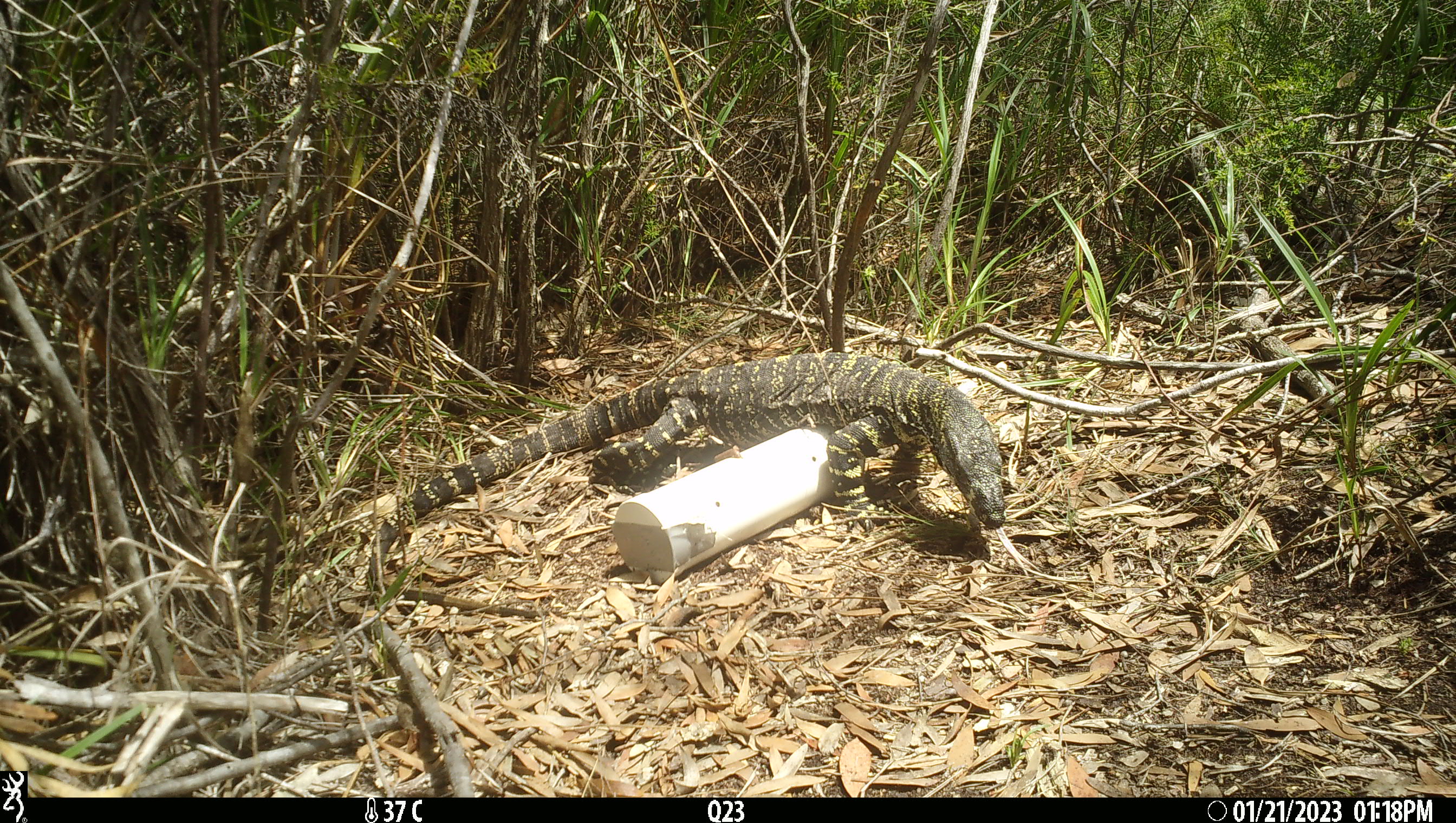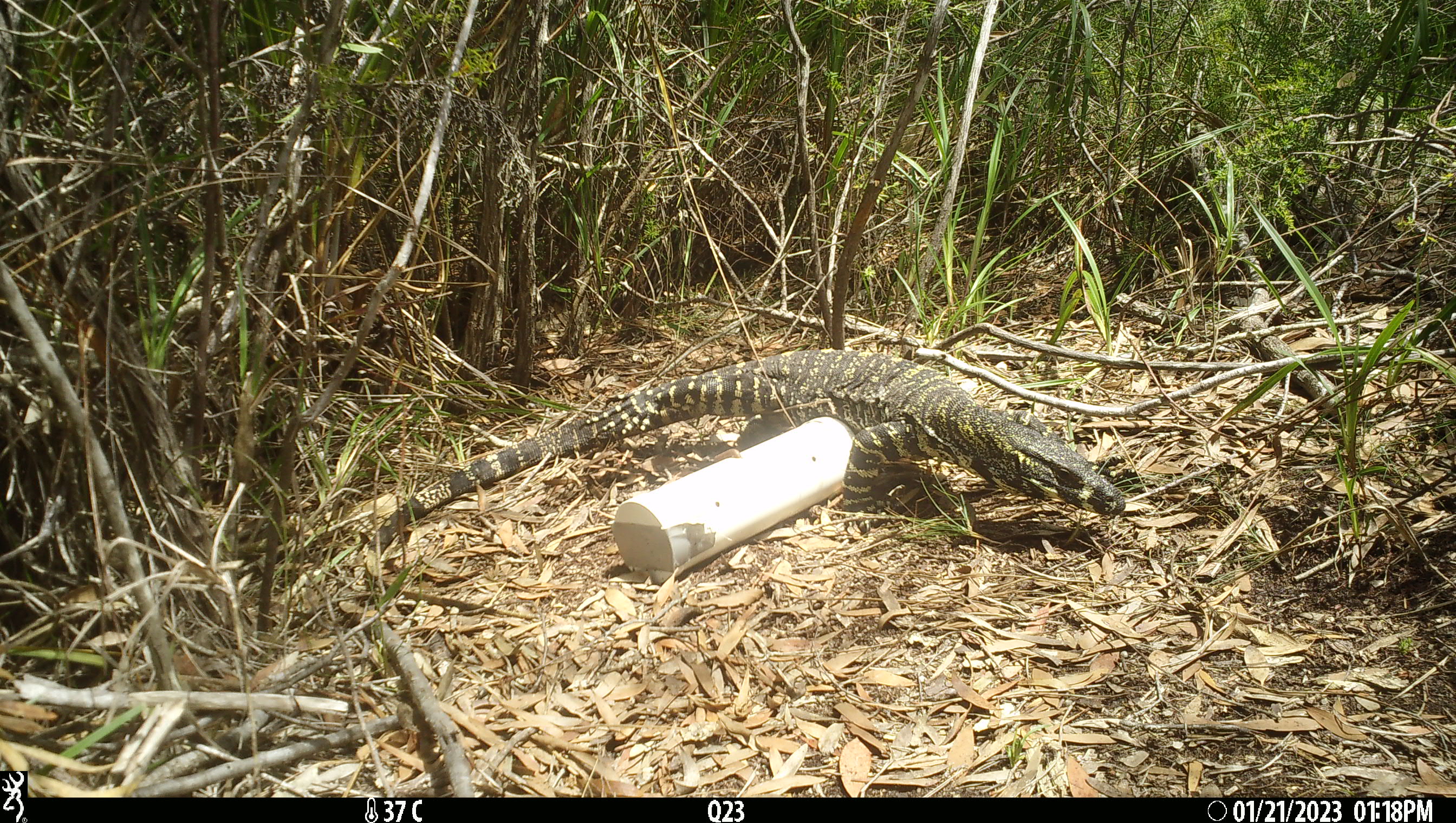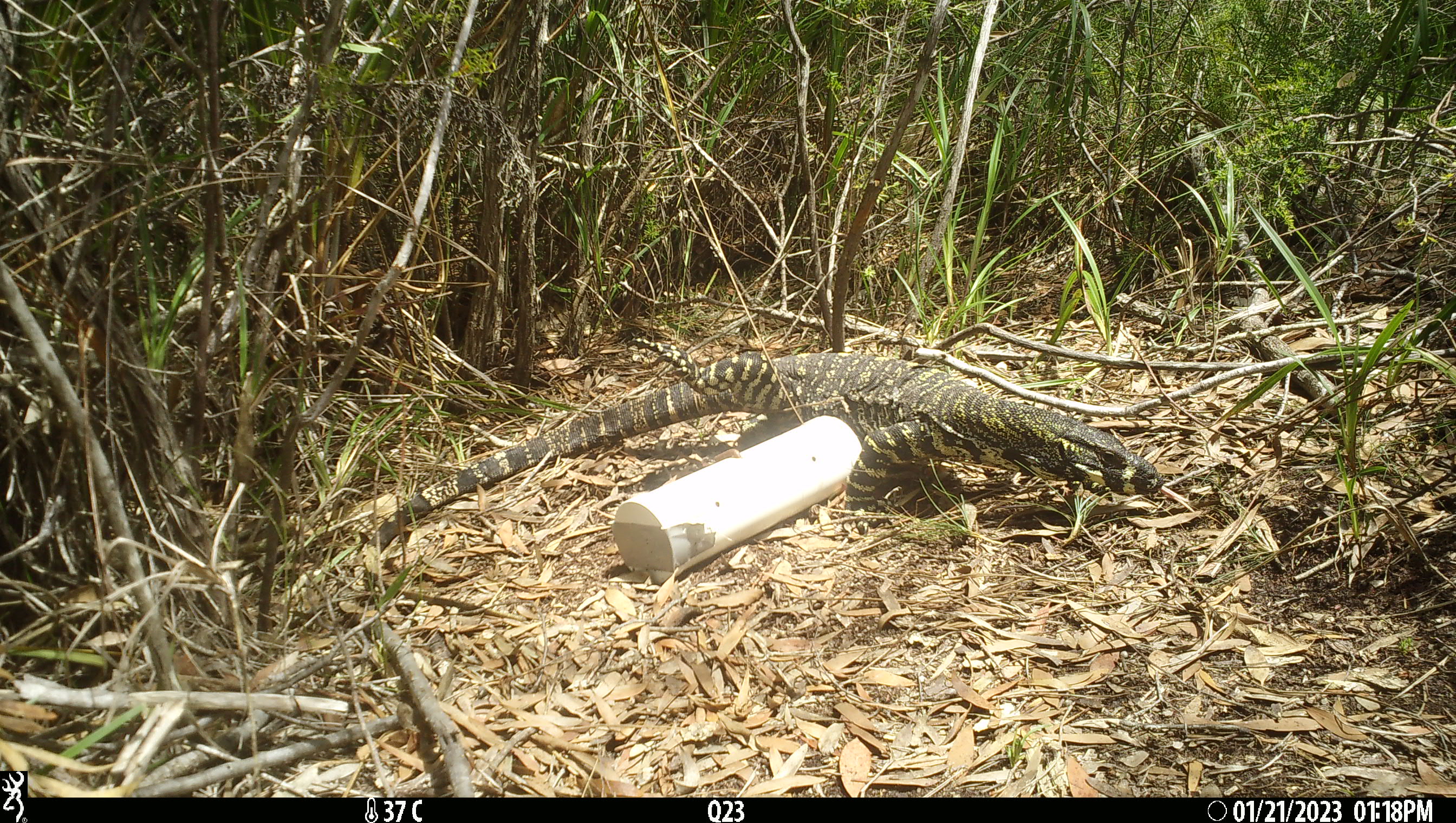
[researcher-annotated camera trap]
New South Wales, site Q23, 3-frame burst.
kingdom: Animalia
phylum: Chordata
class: Reptilia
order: Squamata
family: Varanidae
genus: Varanus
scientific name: Varanus varius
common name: lace monitor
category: goanna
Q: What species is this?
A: Goanna (lace monitor) (Varanus varius).